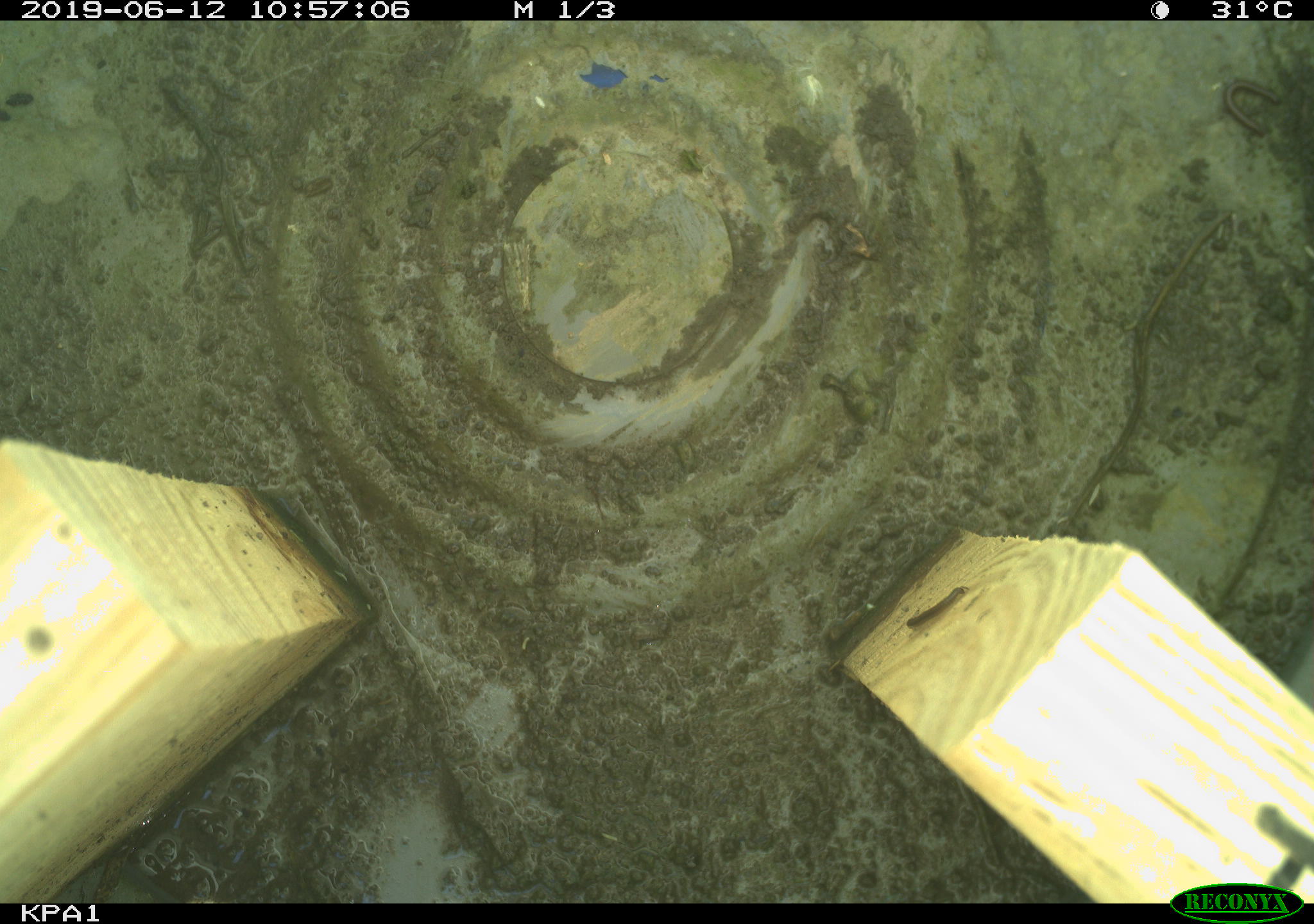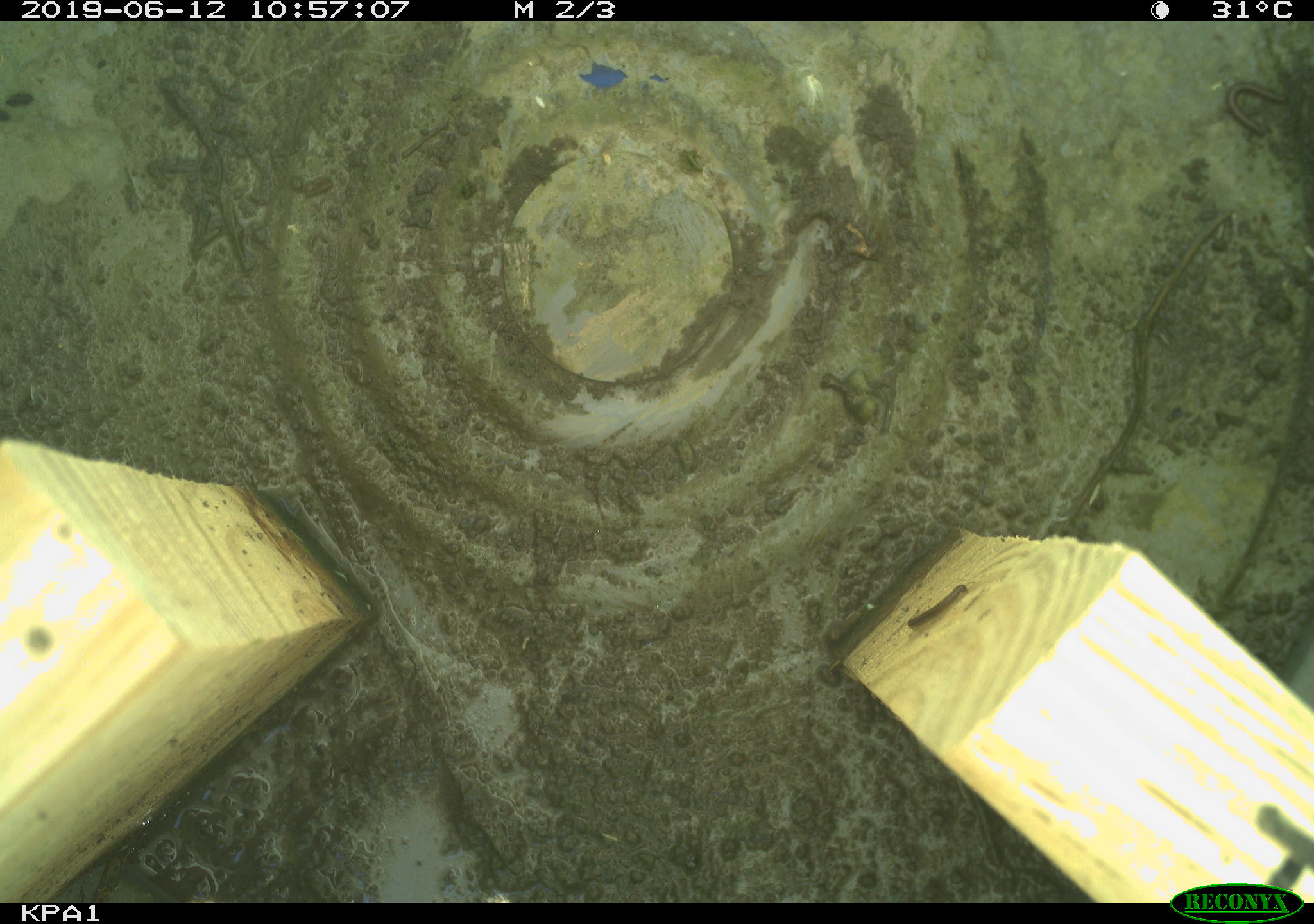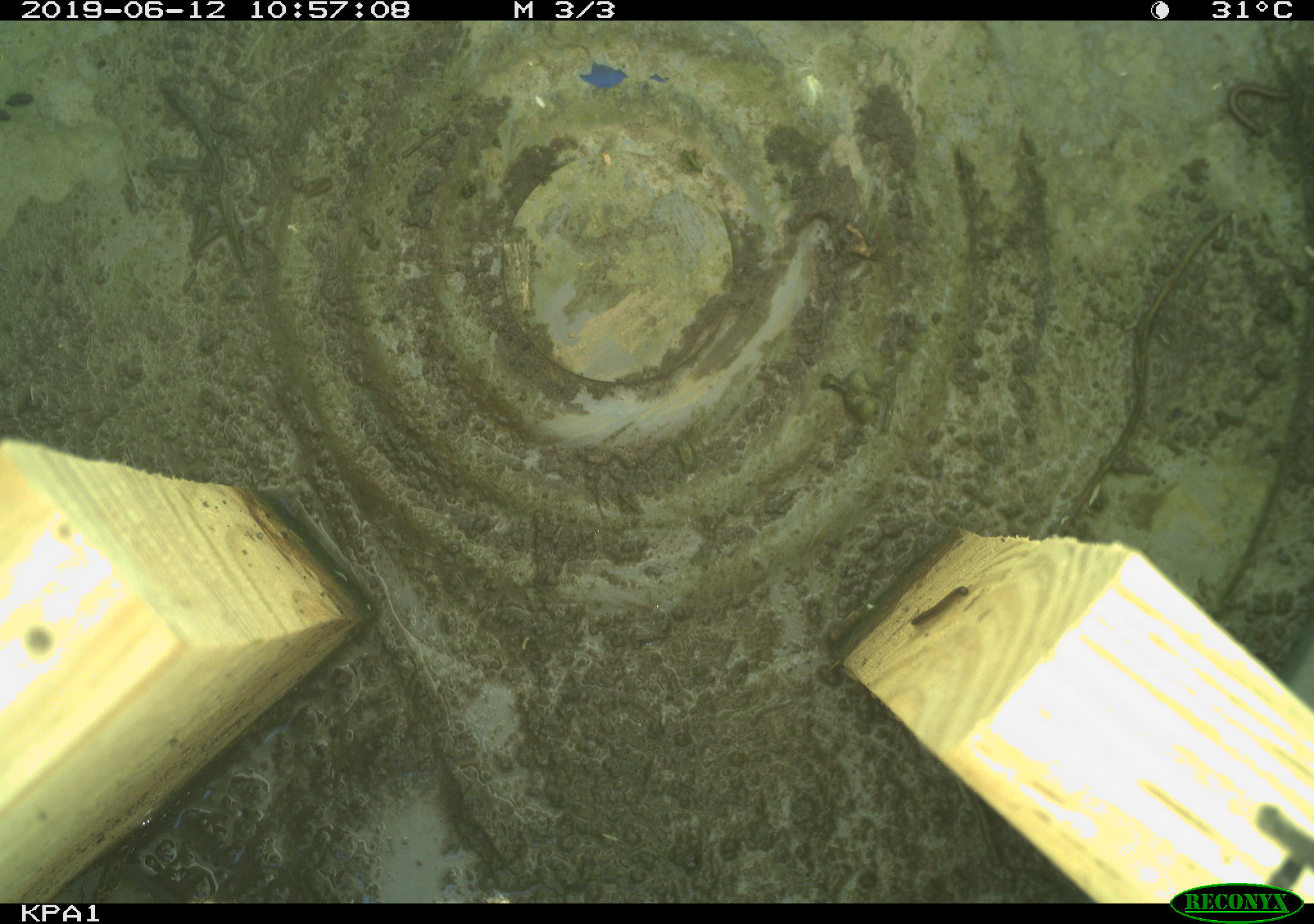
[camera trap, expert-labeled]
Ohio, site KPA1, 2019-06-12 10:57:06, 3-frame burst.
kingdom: Animalia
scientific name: Animalia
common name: animal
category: invertebrate